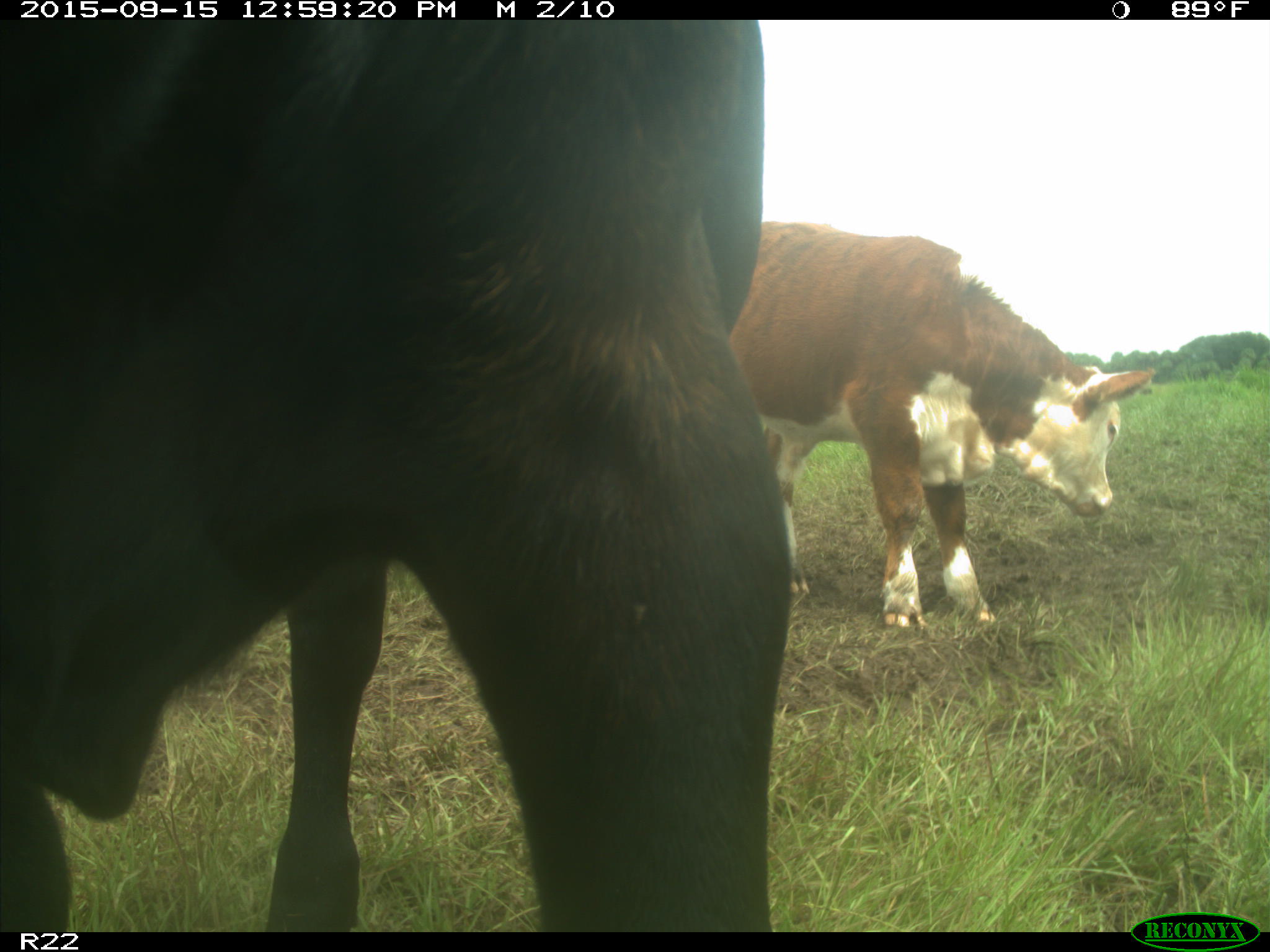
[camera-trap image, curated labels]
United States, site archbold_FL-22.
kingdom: Animalia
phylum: Chordata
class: Mammalia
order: Artiodactyla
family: Bovidae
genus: Bos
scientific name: Bos taurus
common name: domestic cow